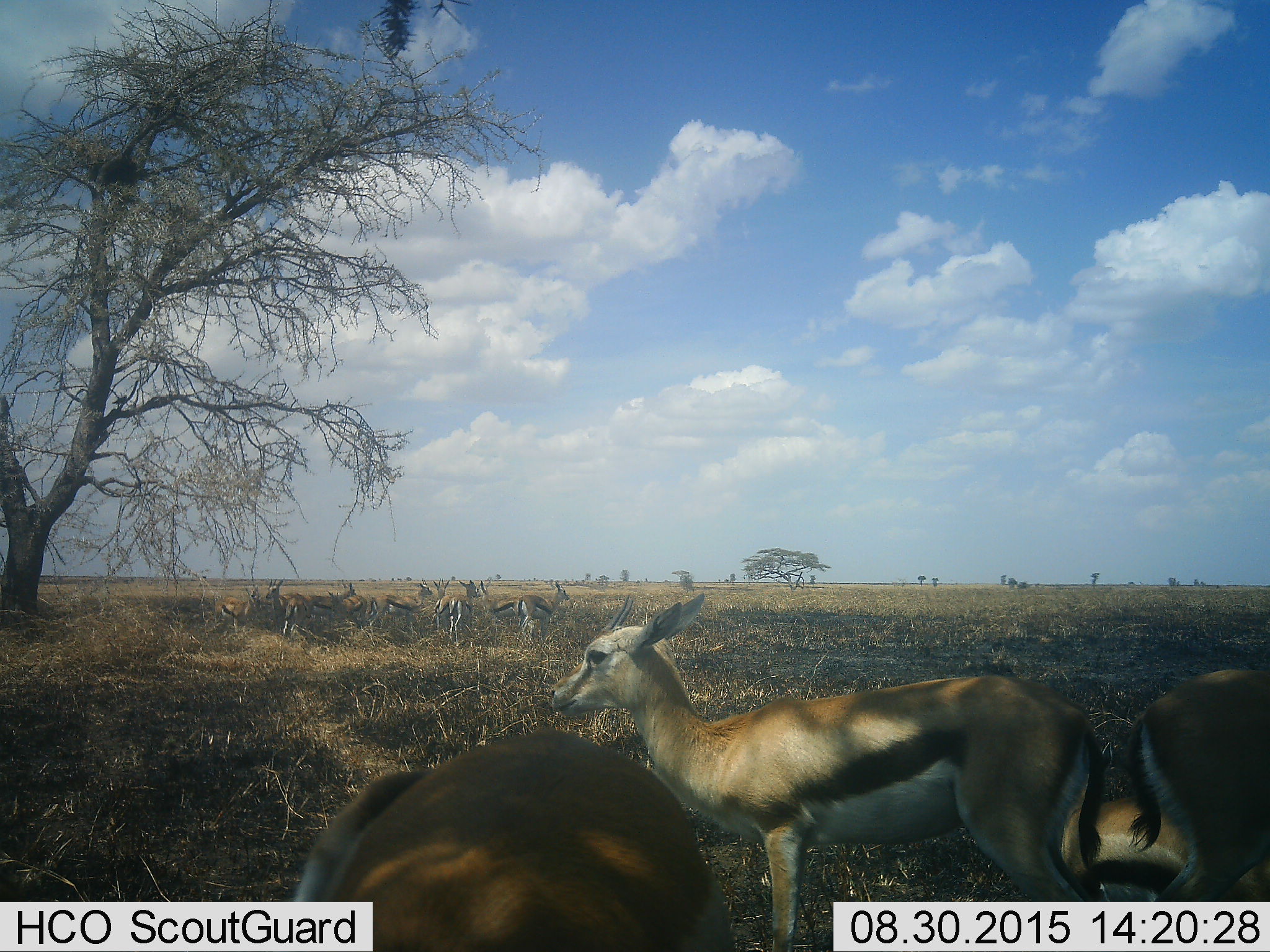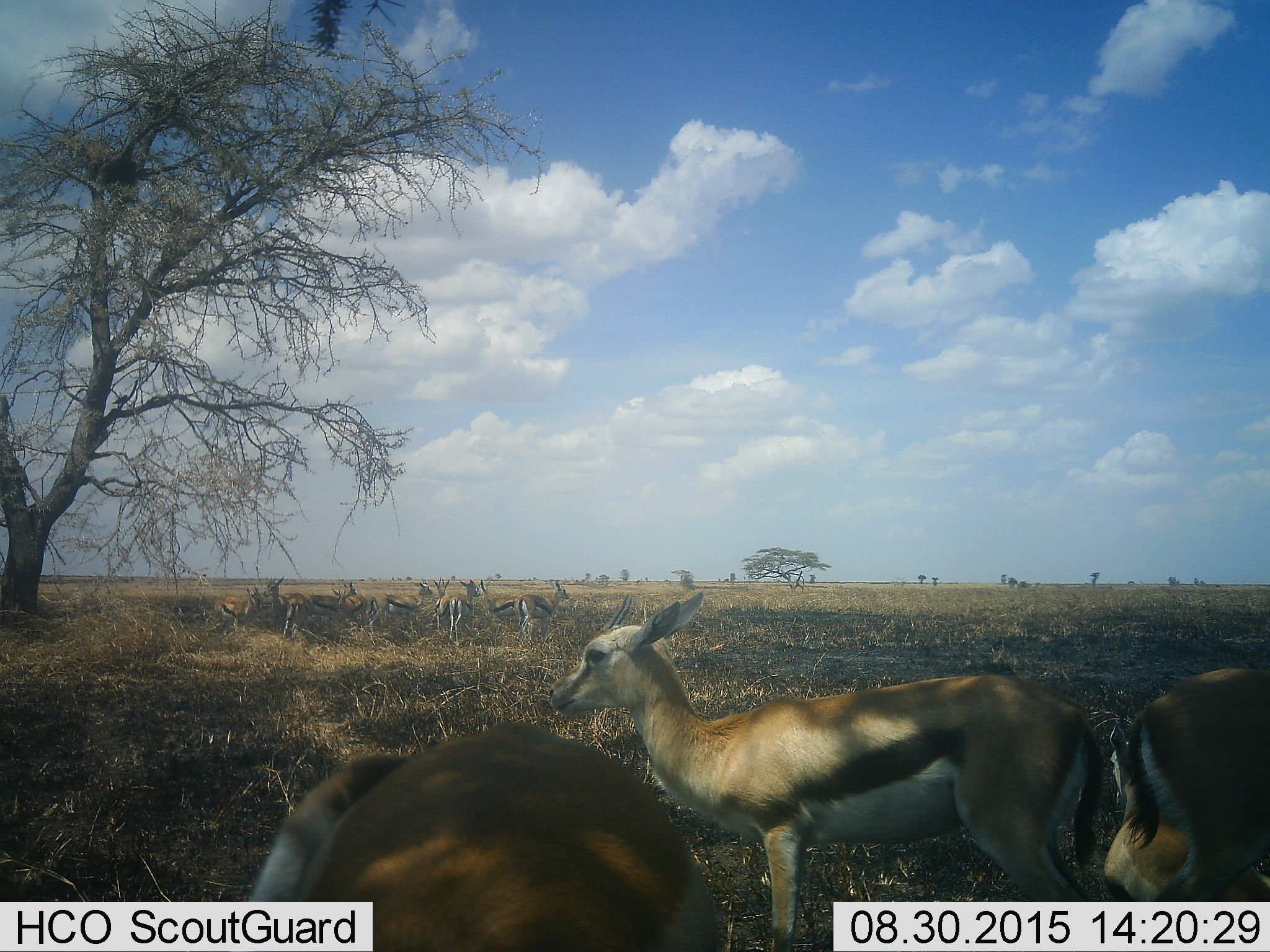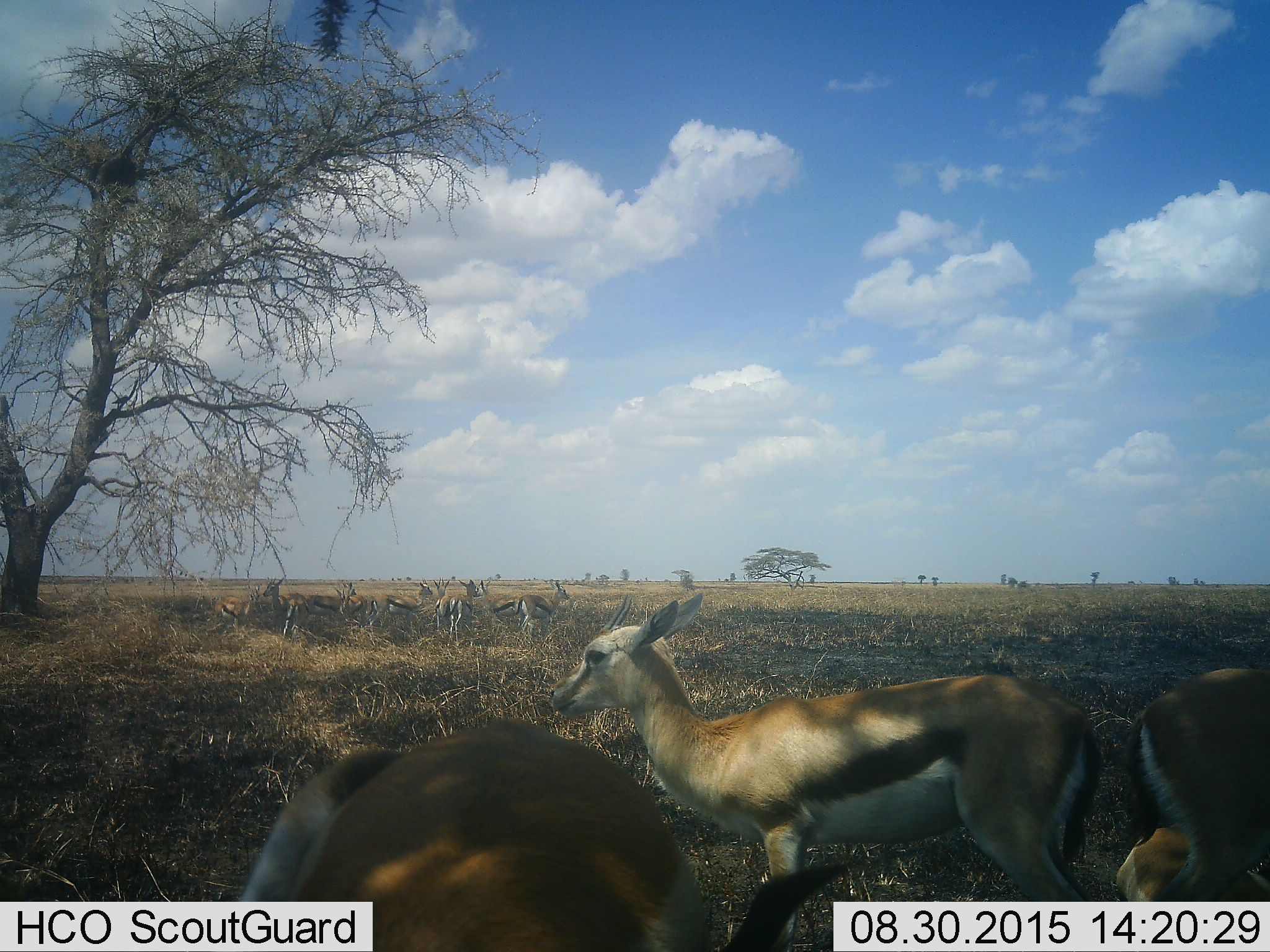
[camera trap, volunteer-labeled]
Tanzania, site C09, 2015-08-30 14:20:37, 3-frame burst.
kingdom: Animalia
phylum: Chordata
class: Mammalia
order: Artiodactyla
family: Bovidae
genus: Eudorcas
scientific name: Eudorcas thomsonii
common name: thomson's gazelle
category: gazellethomsons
Gazellethomsons (thomson's gazelle) (Eudorcas thomsonii), count 11-50. Behavior (volunteer vote fractions): standing 94%, resting 47%, moving 24%, interacting 18%. Young present (vote fraction): 18%. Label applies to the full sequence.